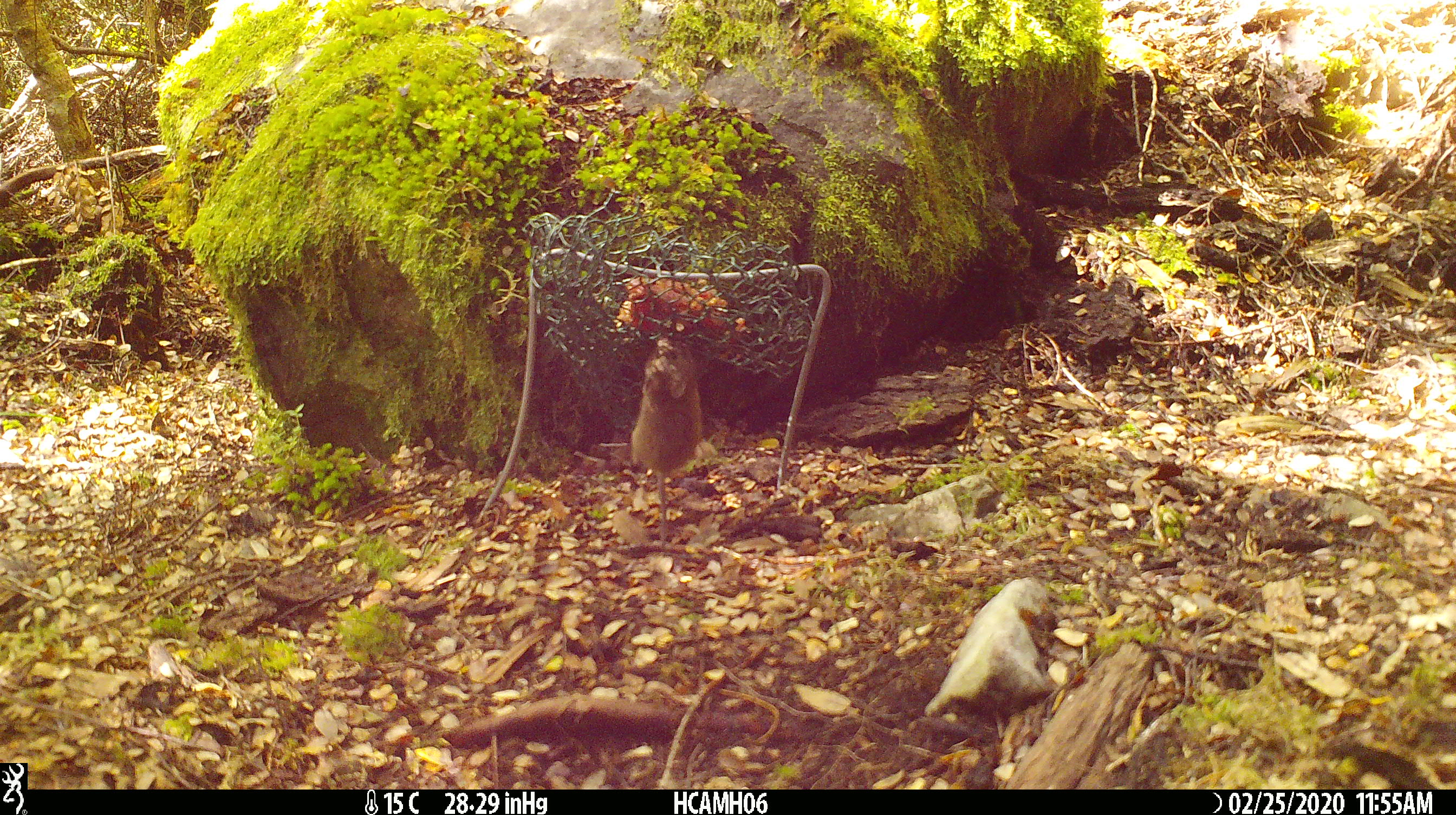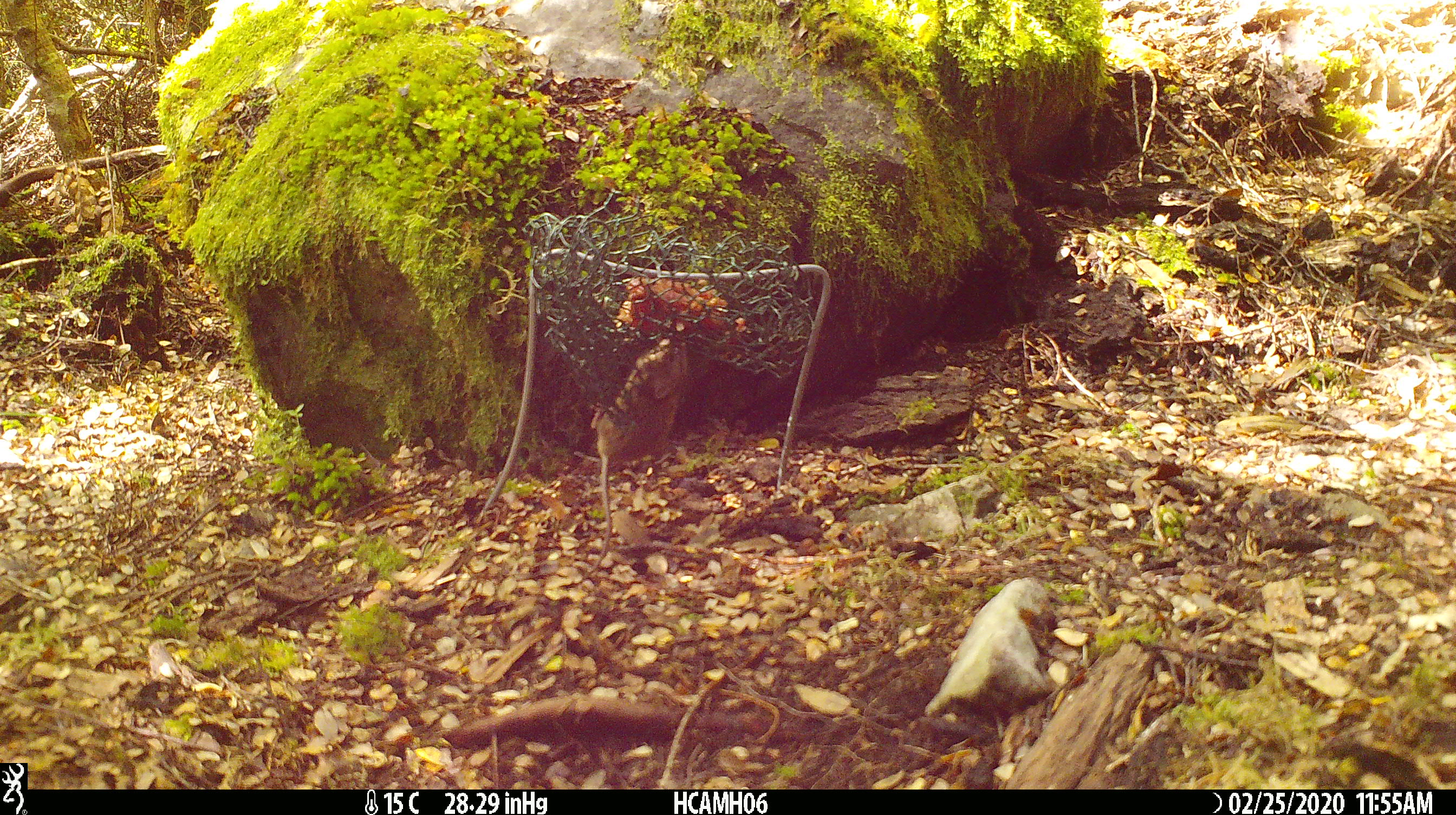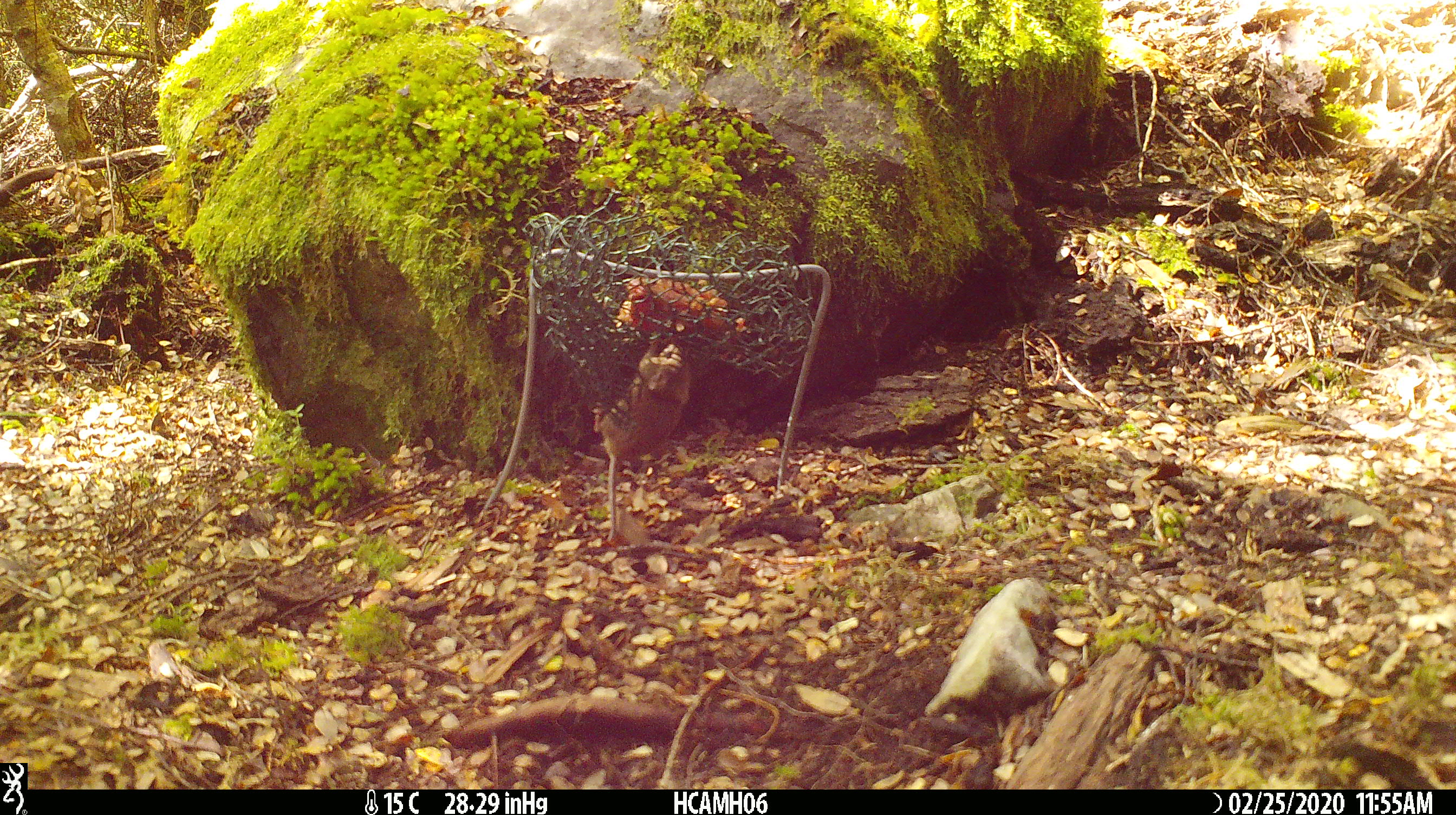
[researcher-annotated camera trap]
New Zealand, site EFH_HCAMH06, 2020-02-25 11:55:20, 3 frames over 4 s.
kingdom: Animalia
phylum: Chordata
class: Mammalia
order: Rodentia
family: Muridae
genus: Mus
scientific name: Mus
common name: mouse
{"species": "mouse (Mus)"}